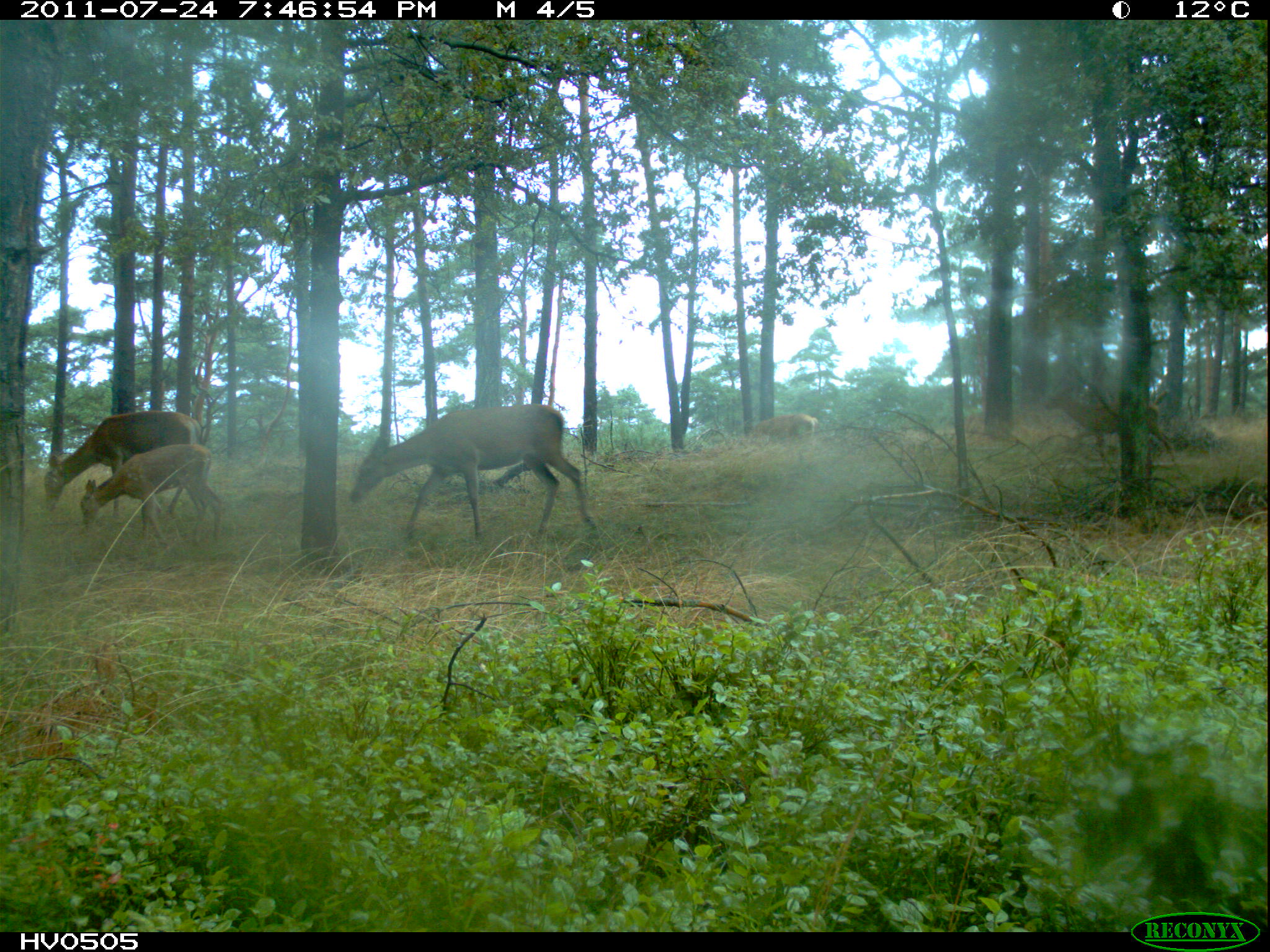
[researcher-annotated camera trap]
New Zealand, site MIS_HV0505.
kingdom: Animalia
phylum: Chordata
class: Mammalia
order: Artiodactyla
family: Cervidae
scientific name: Cervidae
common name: deer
Deer (Cervidae).